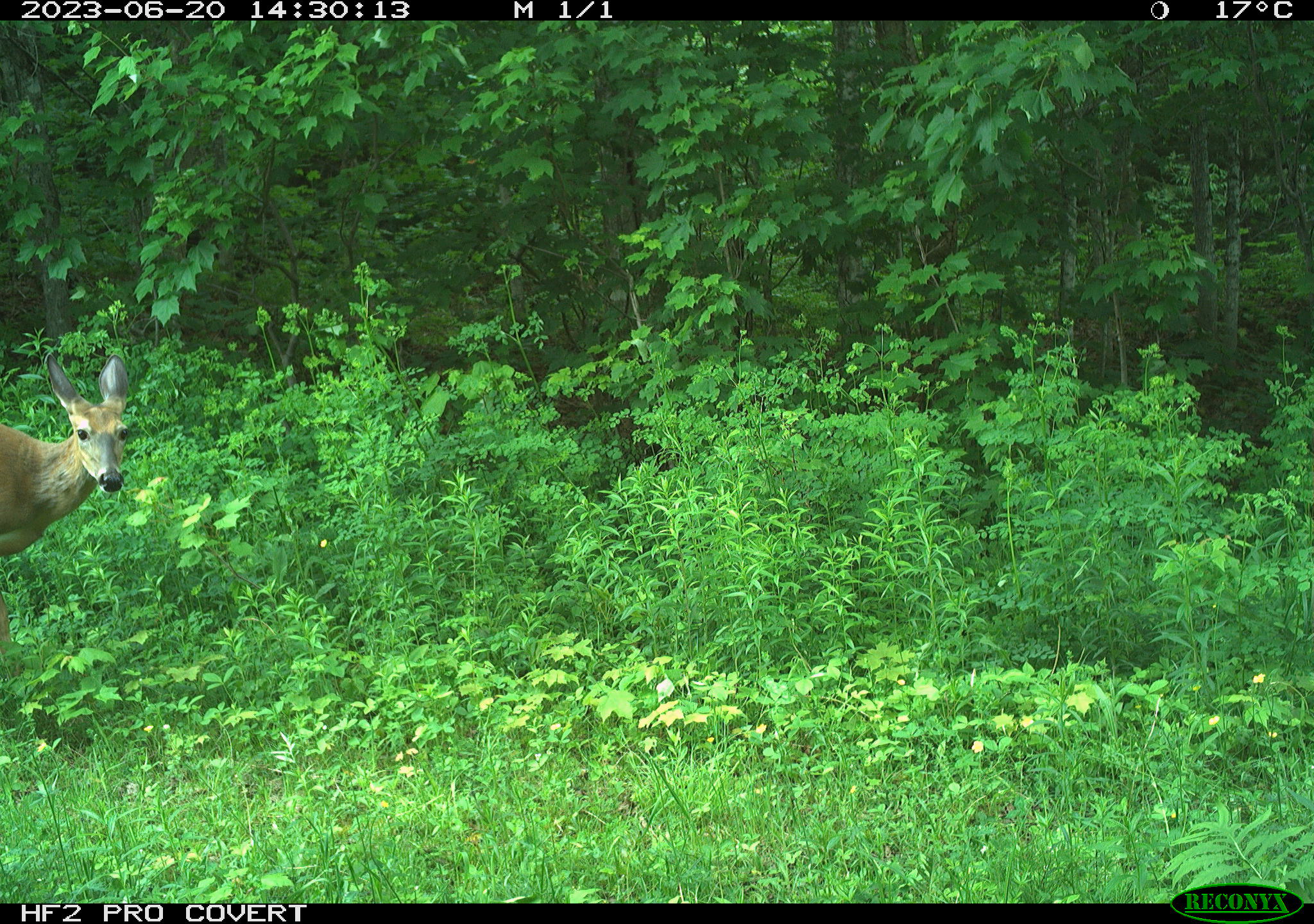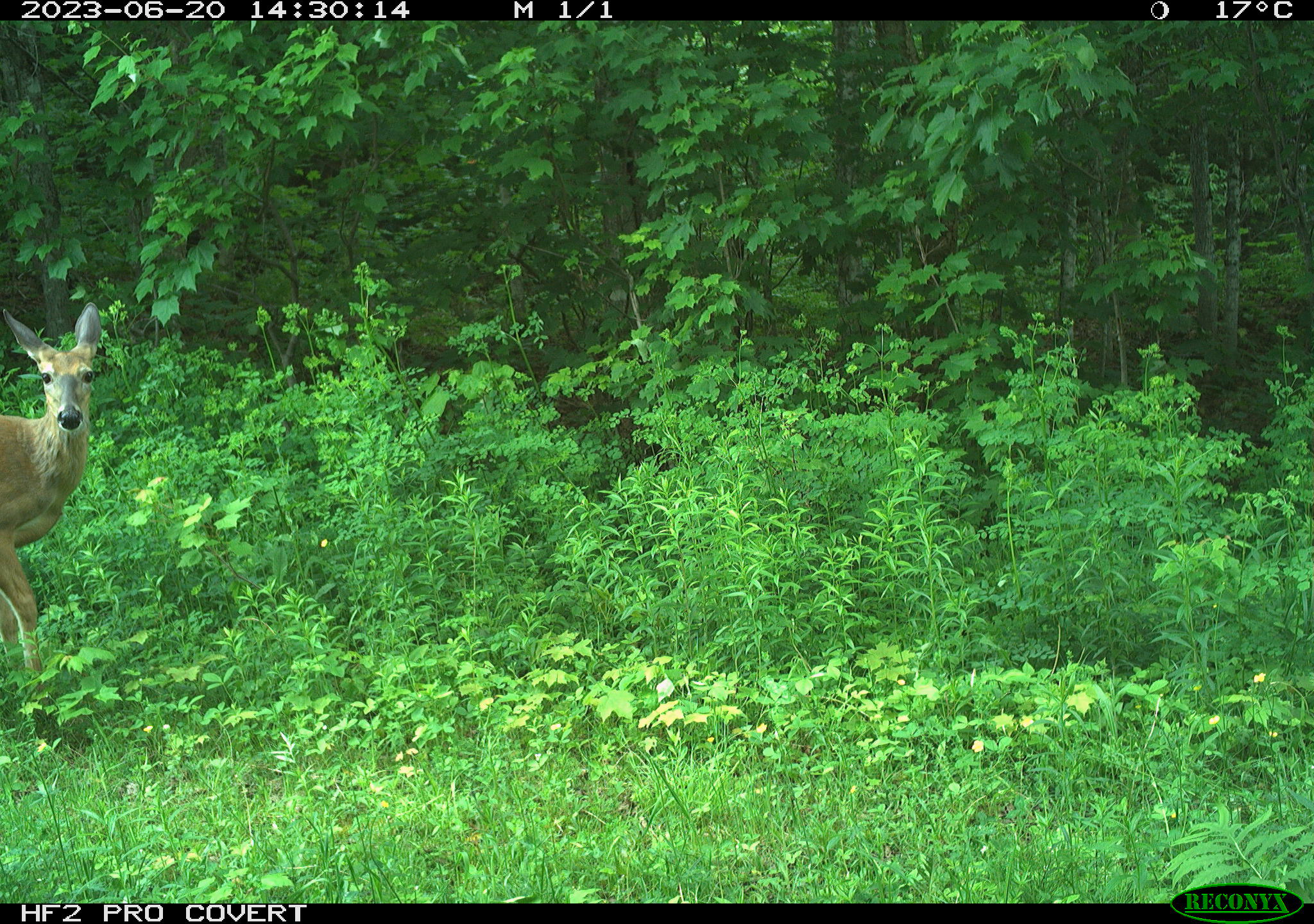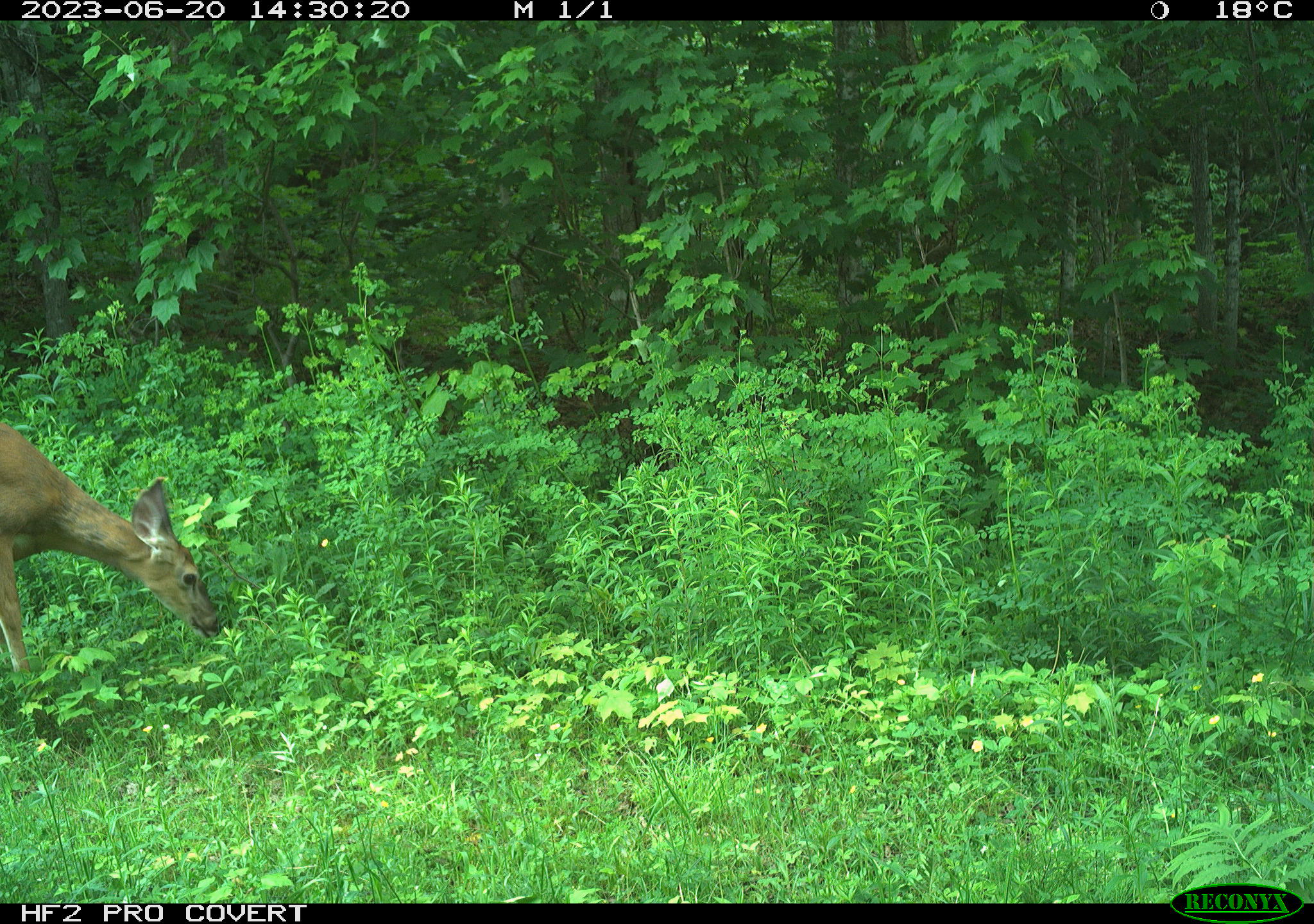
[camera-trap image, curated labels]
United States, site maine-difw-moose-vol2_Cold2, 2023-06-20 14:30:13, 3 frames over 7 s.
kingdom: Animalia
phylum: Chordata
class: Mammalia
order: Artiodactyla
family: Cervidae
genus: Odocoileus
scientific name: Odocoileus virginianus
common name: white-tailed deer